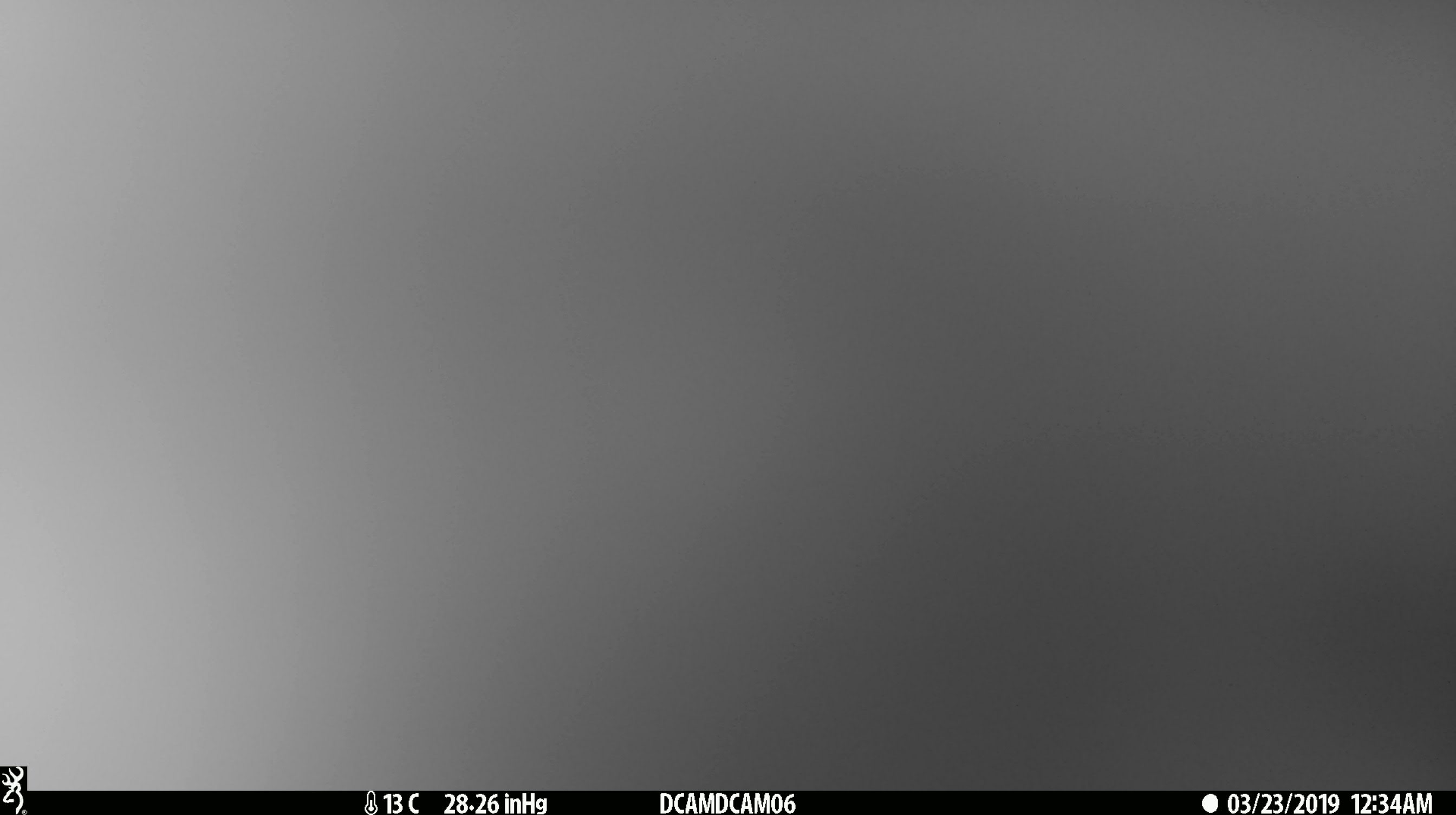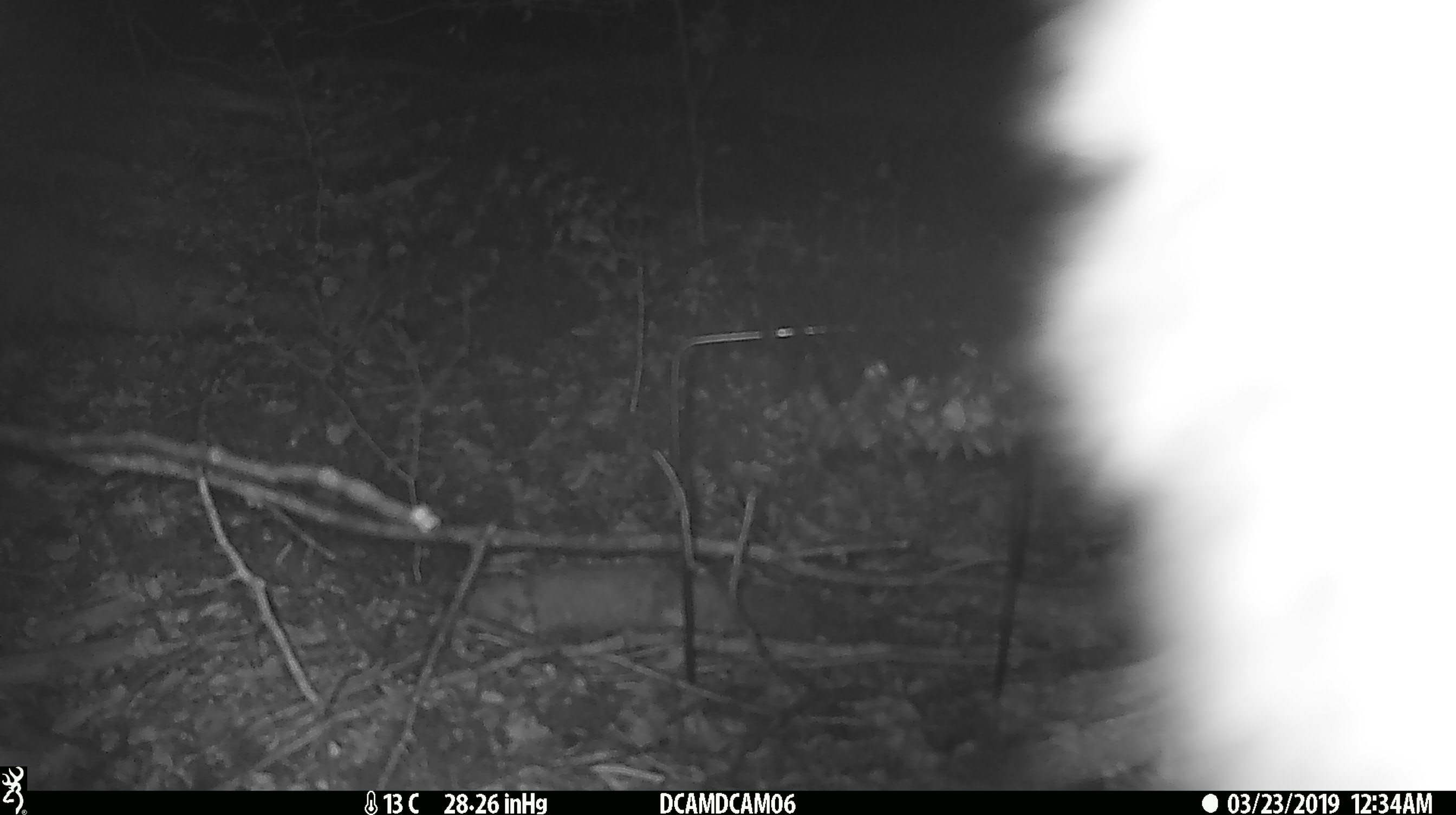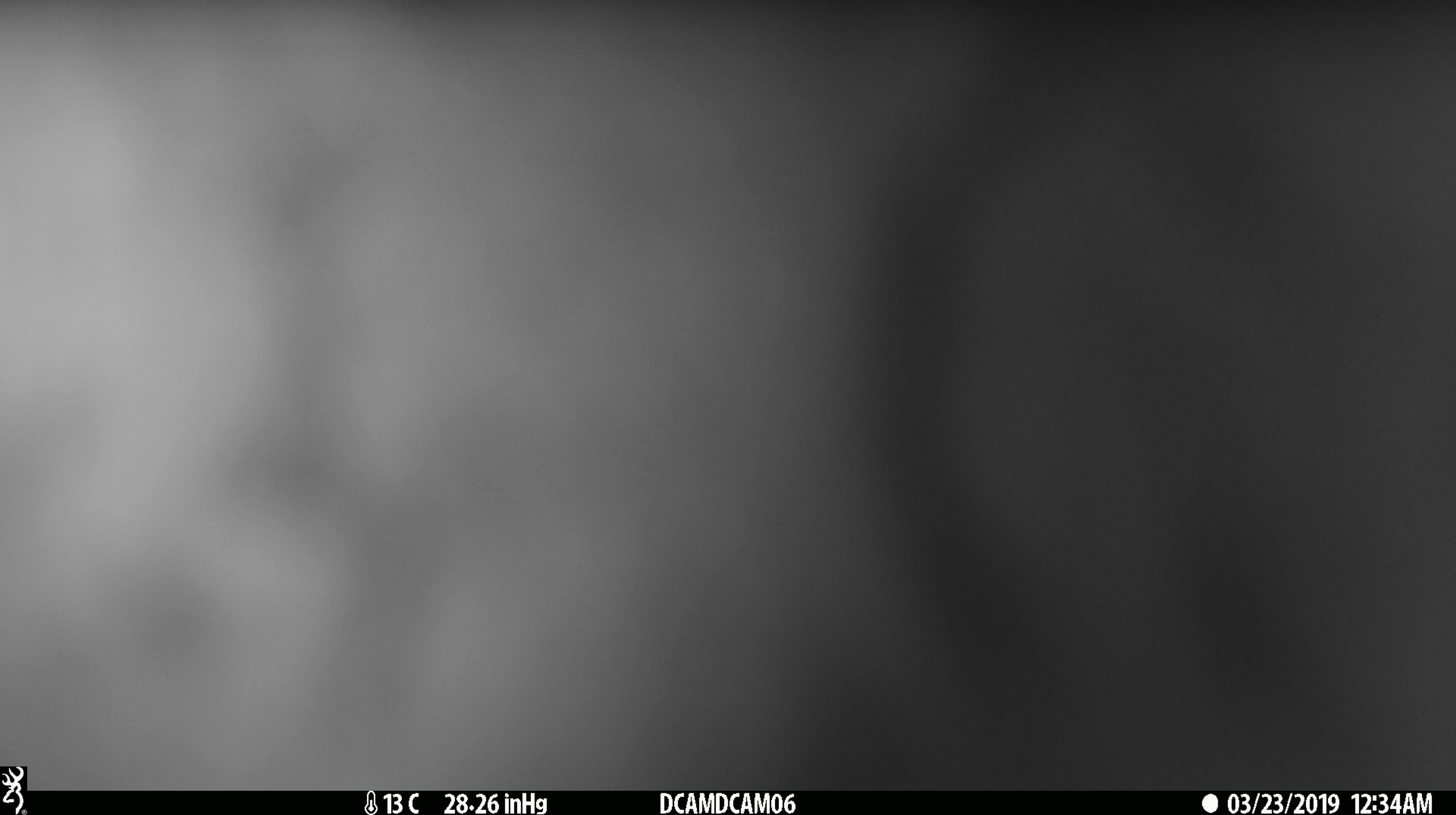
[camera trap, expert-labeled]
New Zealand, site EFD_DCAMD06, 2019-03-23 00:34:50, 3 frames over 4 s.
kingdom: Animalia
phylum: Chordata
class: Mammalia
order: Diprotodontia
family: Phalangeridae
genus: Trichosurus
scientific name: Trichosurus vulpecula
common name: common brushtail possum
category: possum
Possum (common brushtail possum) (Trichosurus vulpecula).